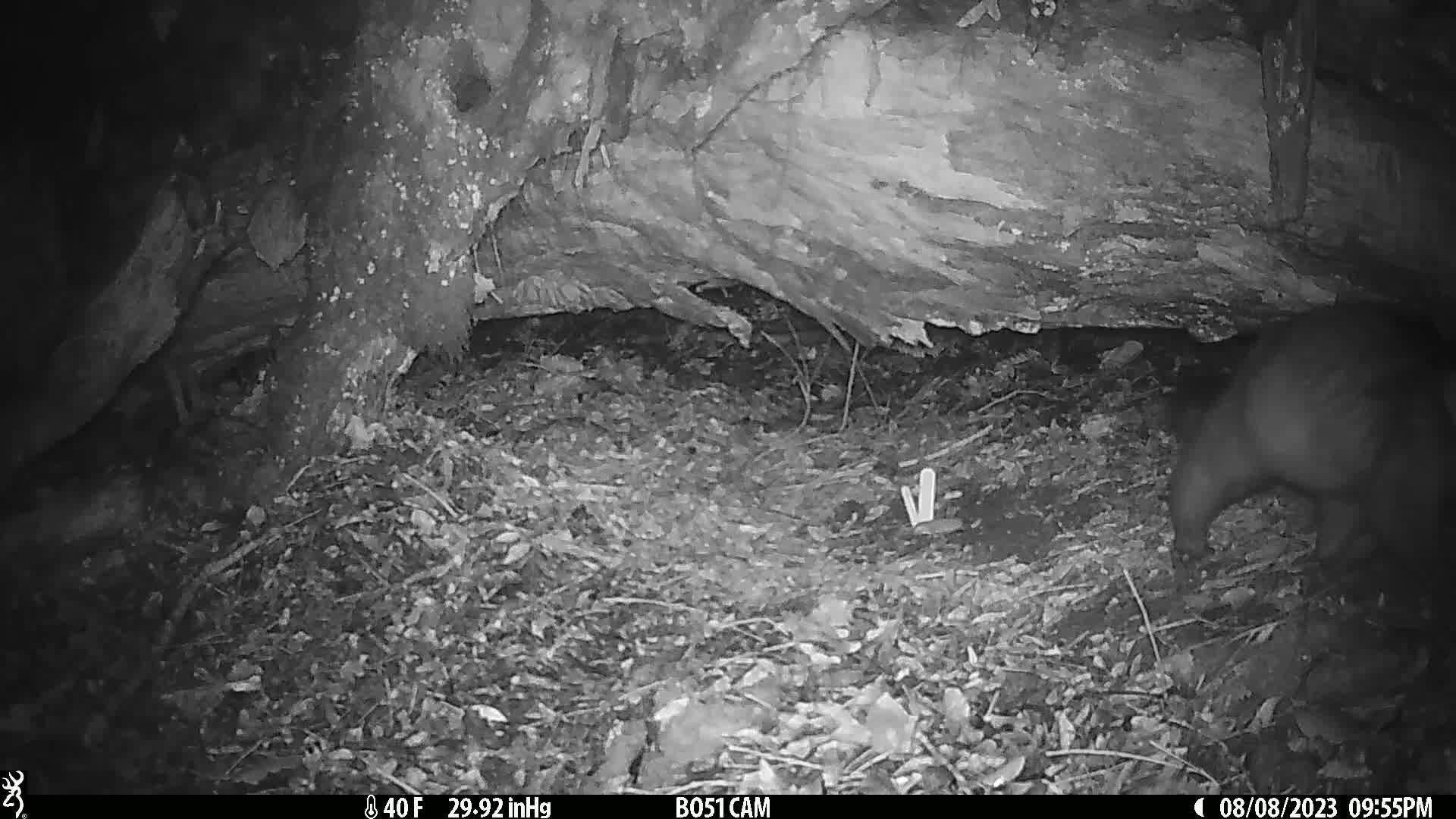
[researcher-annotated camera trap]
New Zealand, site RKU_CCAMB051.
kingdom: Animalia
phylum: Chordata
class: Mammalia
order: Diprotodontia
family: Phalangeridae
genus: Trichosurus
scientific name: Trichosurus vulpecula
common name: common brushtail possum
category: possum